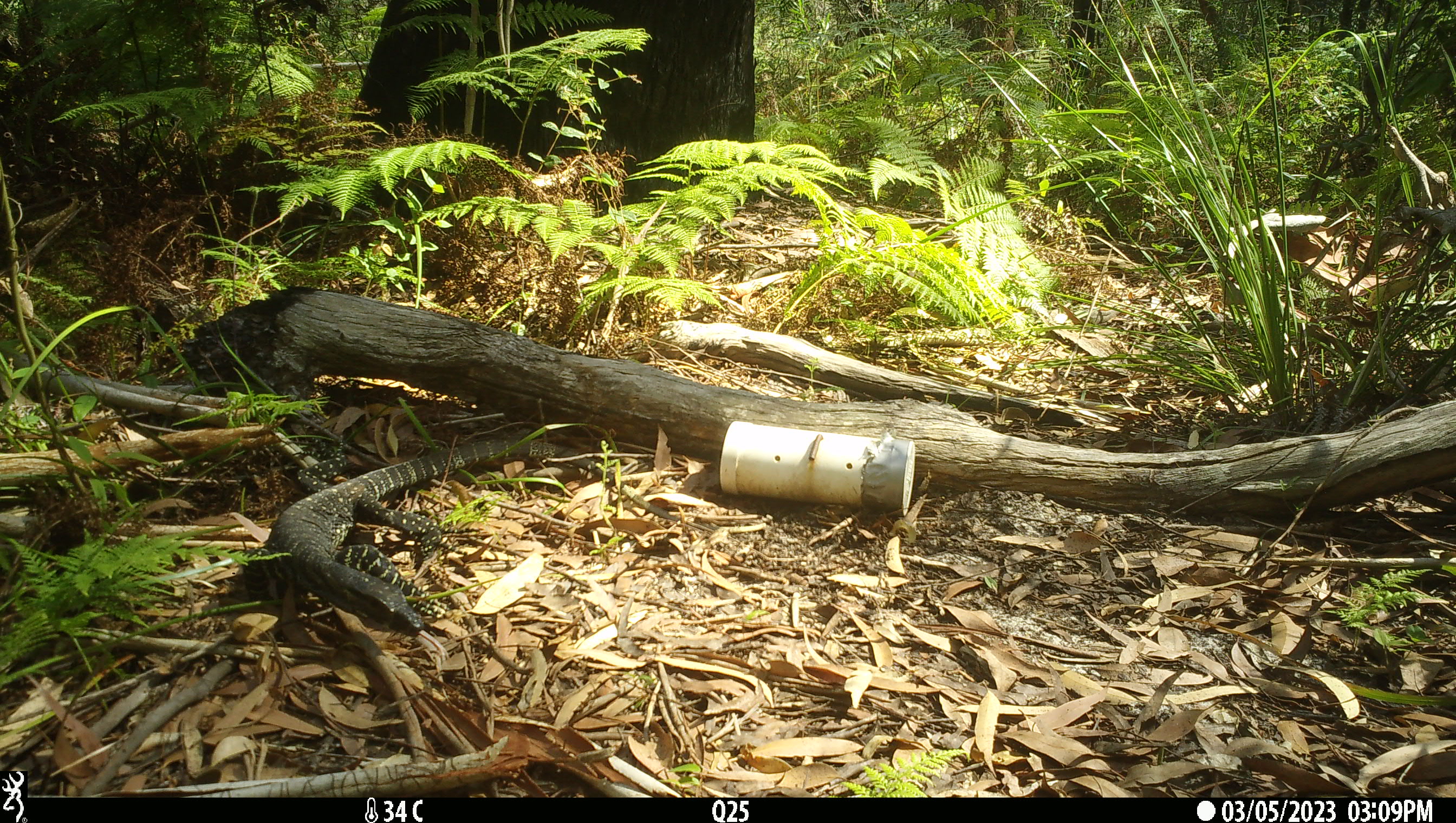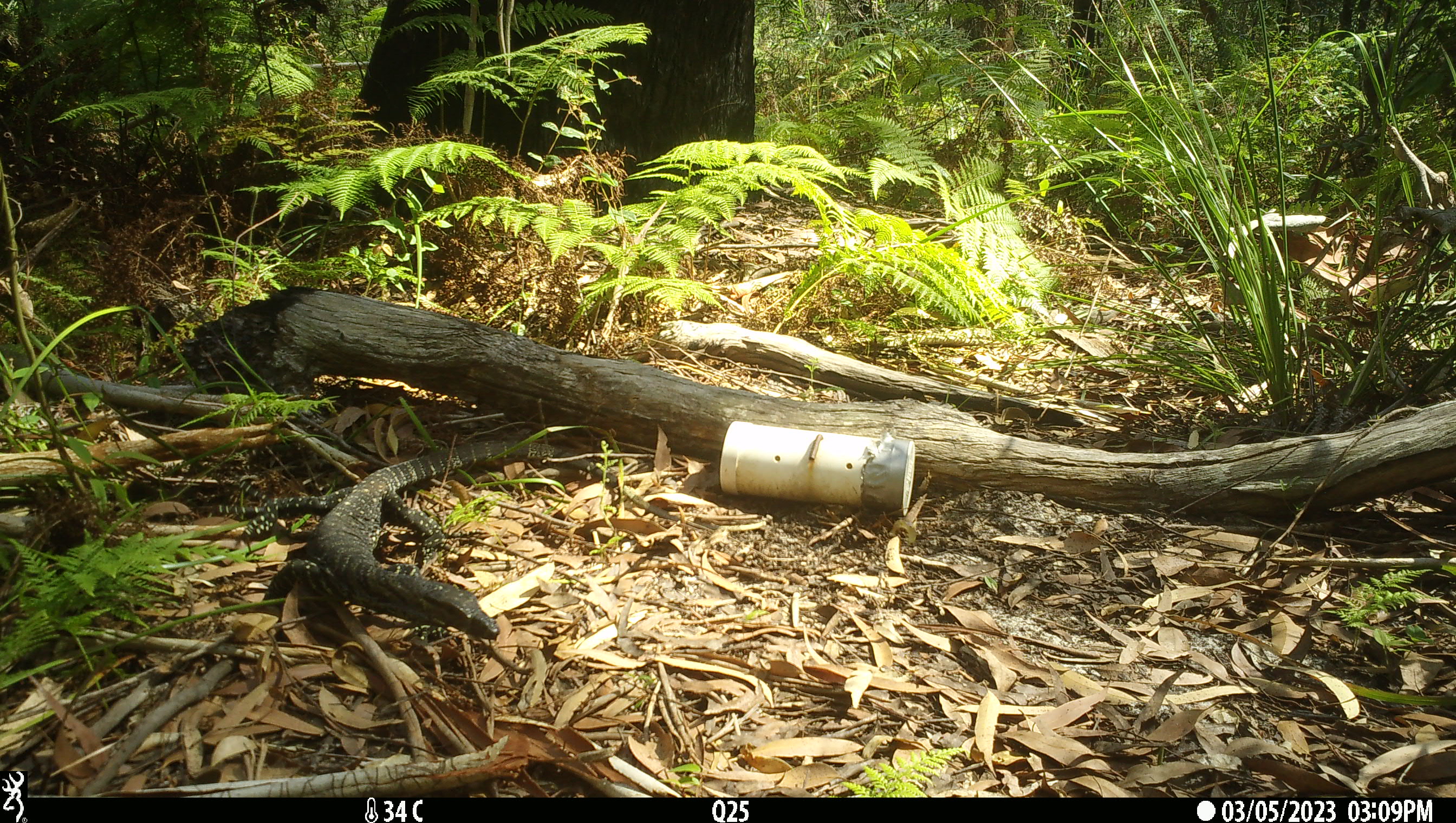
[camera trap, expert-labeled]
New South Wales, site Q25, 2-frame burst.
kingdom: Animalia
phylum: Chordata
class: Reptilia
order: Squamata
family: Varanidae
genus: Varanus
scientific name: Varanus varius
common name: lace monitor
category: goanna